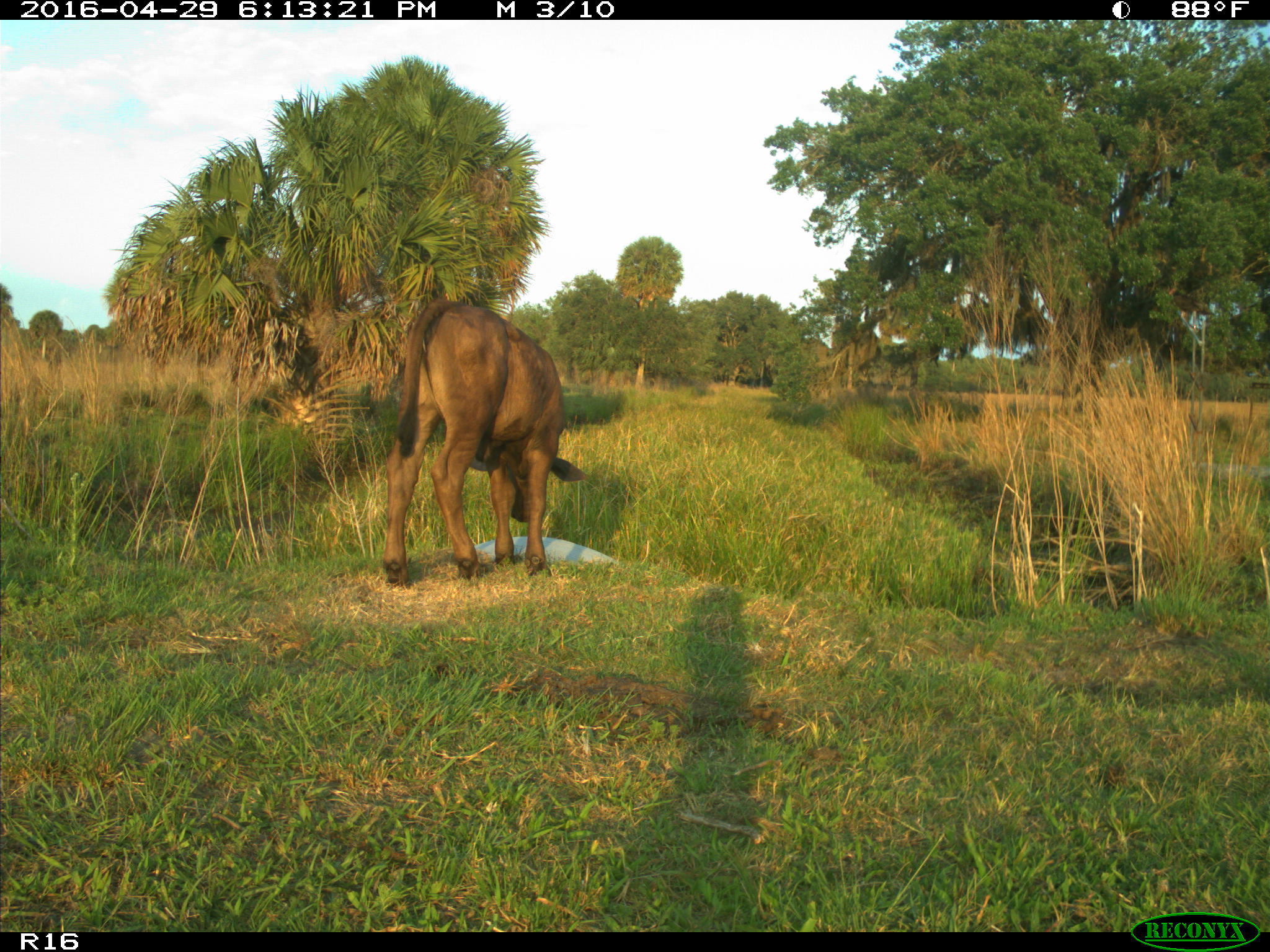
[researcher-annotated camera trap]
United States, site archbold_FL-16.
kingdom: Animalia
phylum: Chordata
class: Mammalia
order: Artiodactyla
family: Bovidae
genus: Bos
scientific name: Bos taurus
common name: domestic cow